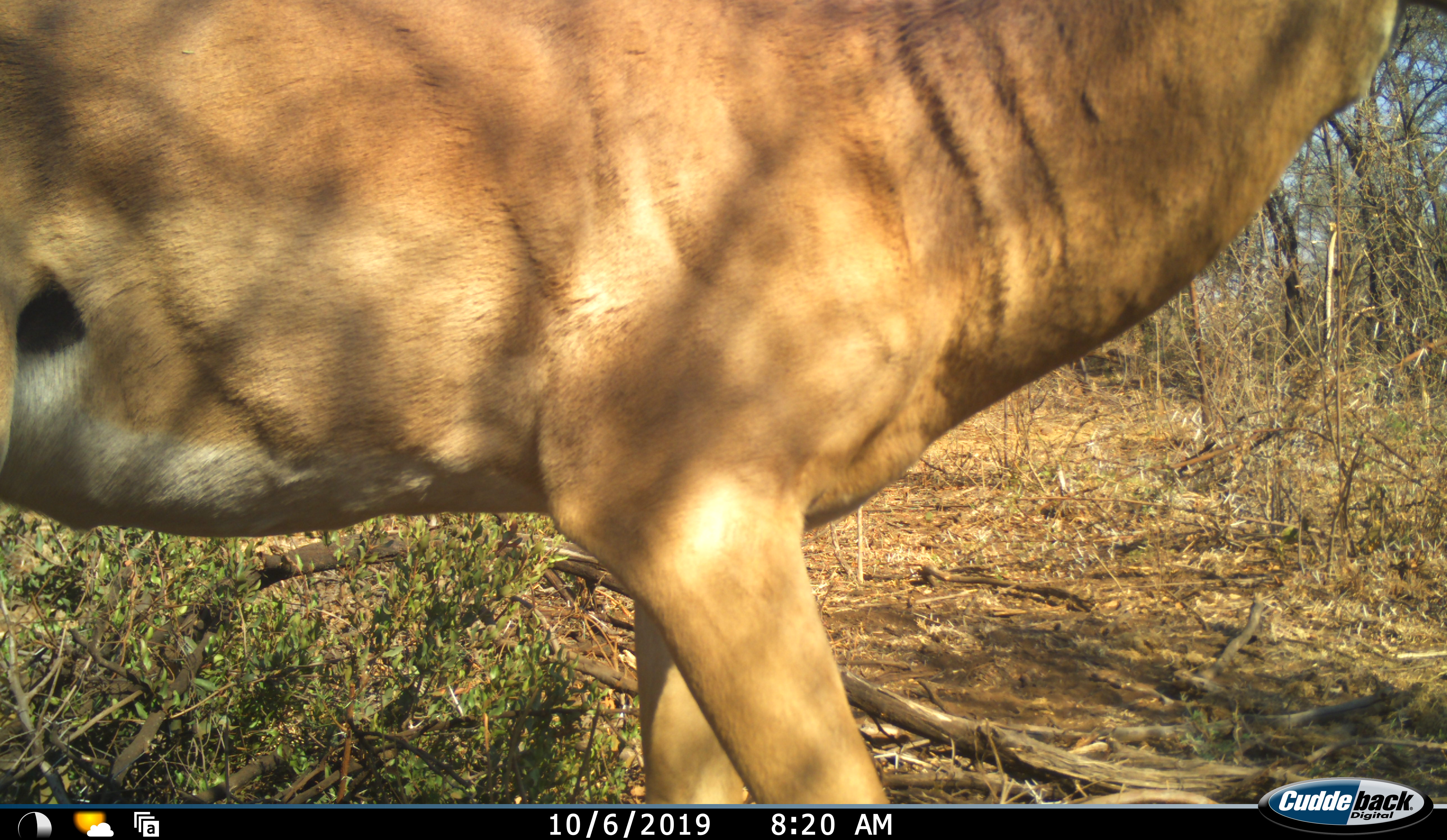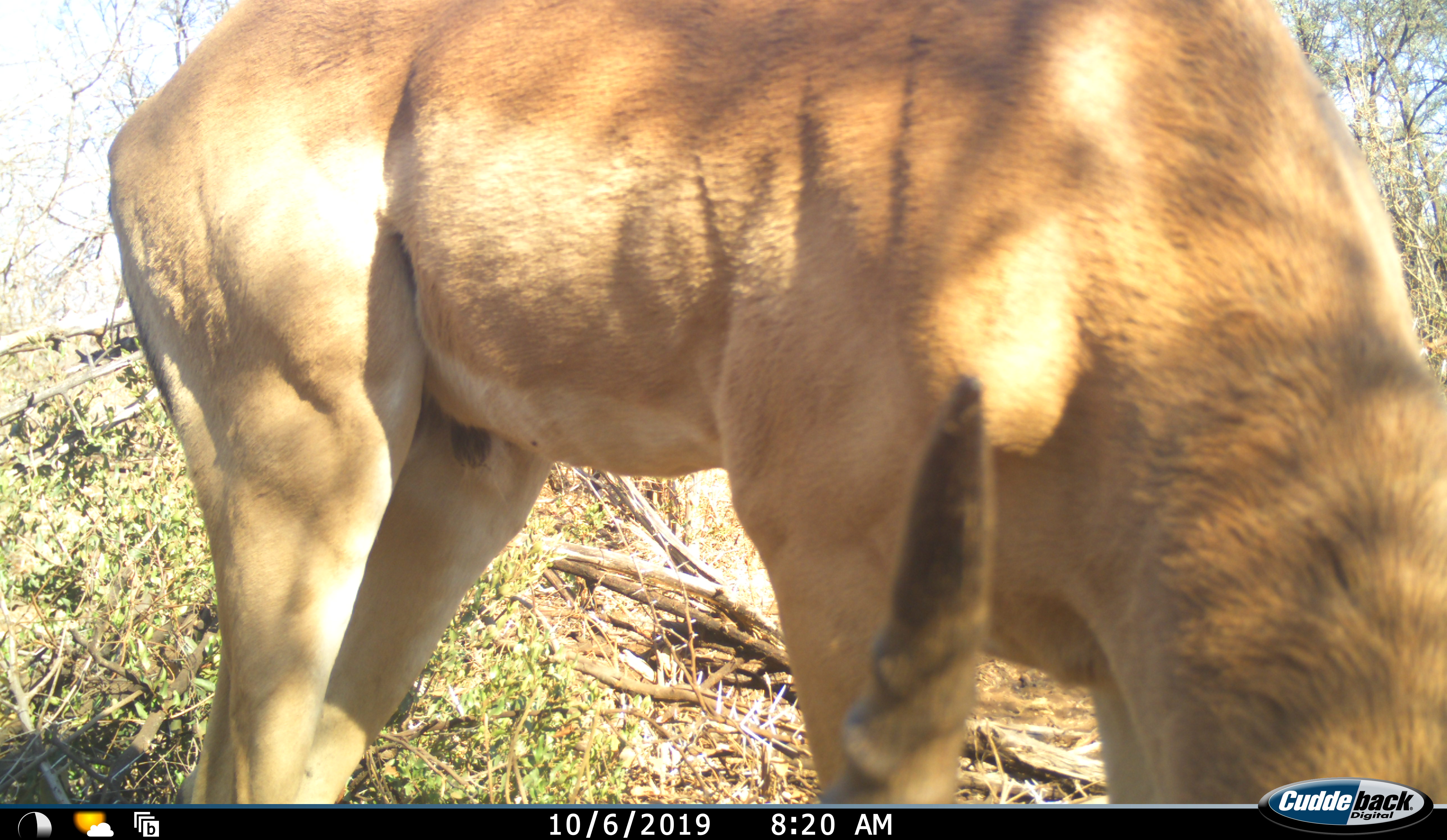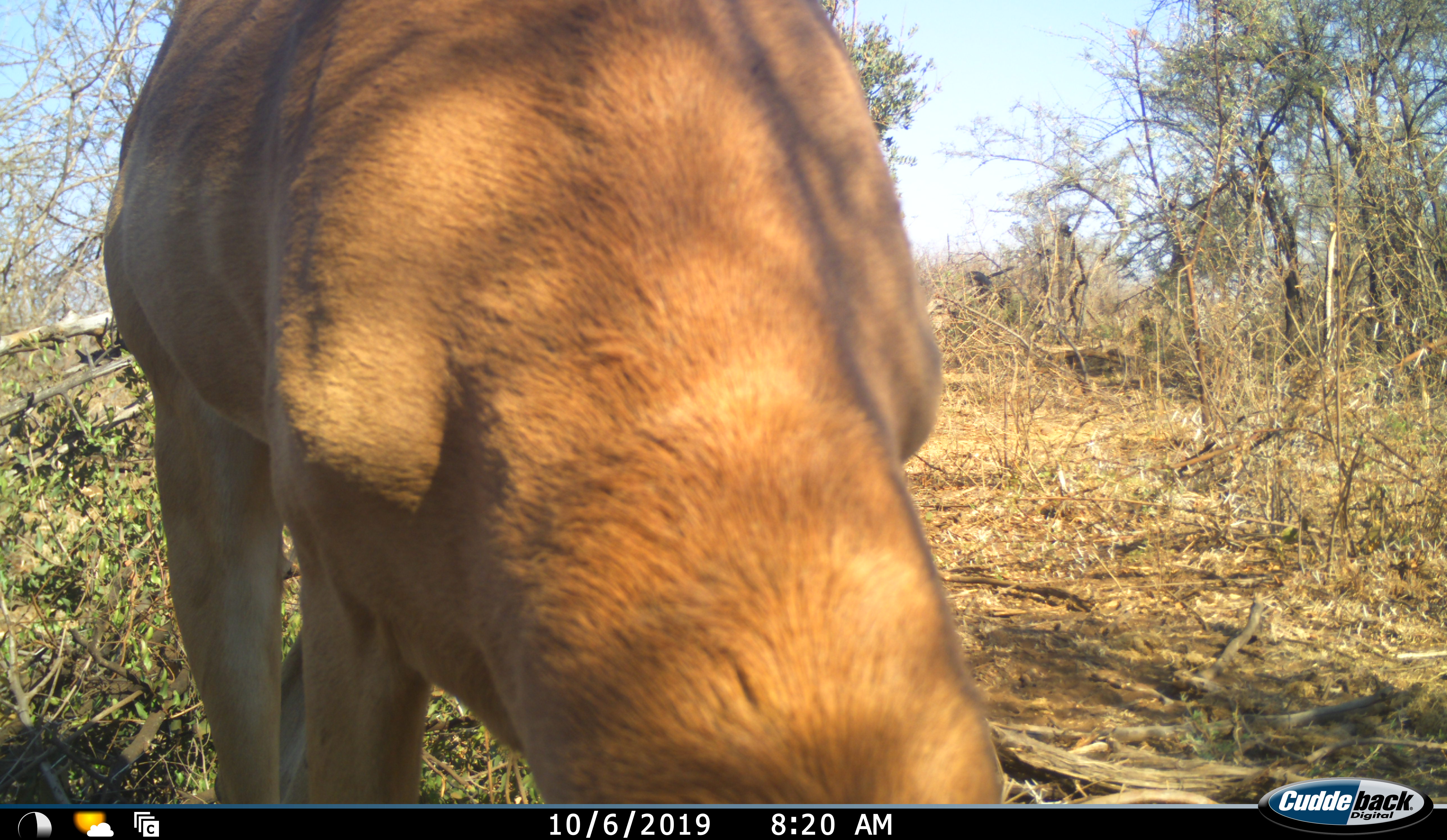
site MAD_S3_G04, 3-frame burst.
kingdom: Animalia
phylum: Chordata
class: Mammalia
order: Artiodactyla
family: Bovidae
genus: Aepyceros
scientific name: Aepyceros melampus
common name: impala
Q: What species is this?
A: Impala (Aepyceros melampus).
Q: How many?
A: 1.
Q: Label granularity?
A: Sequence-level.